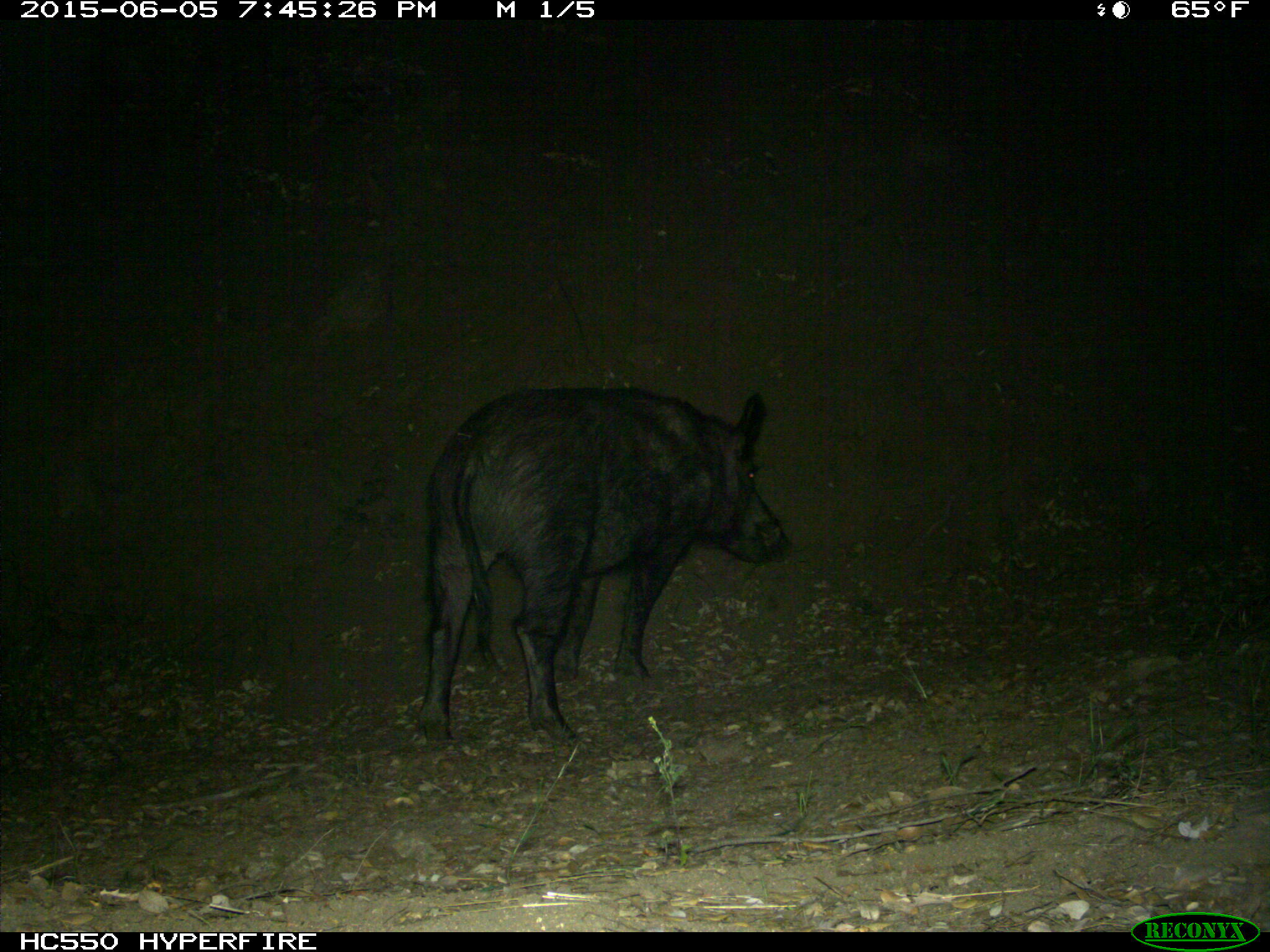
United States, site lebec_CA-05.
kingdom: Animalia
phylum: Chordata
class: Mammalia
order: Artiodactyla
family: Suidae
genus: Sus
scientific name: Sus scrofa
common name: wild boar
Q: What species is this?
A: Sus scrofa (wild boar).